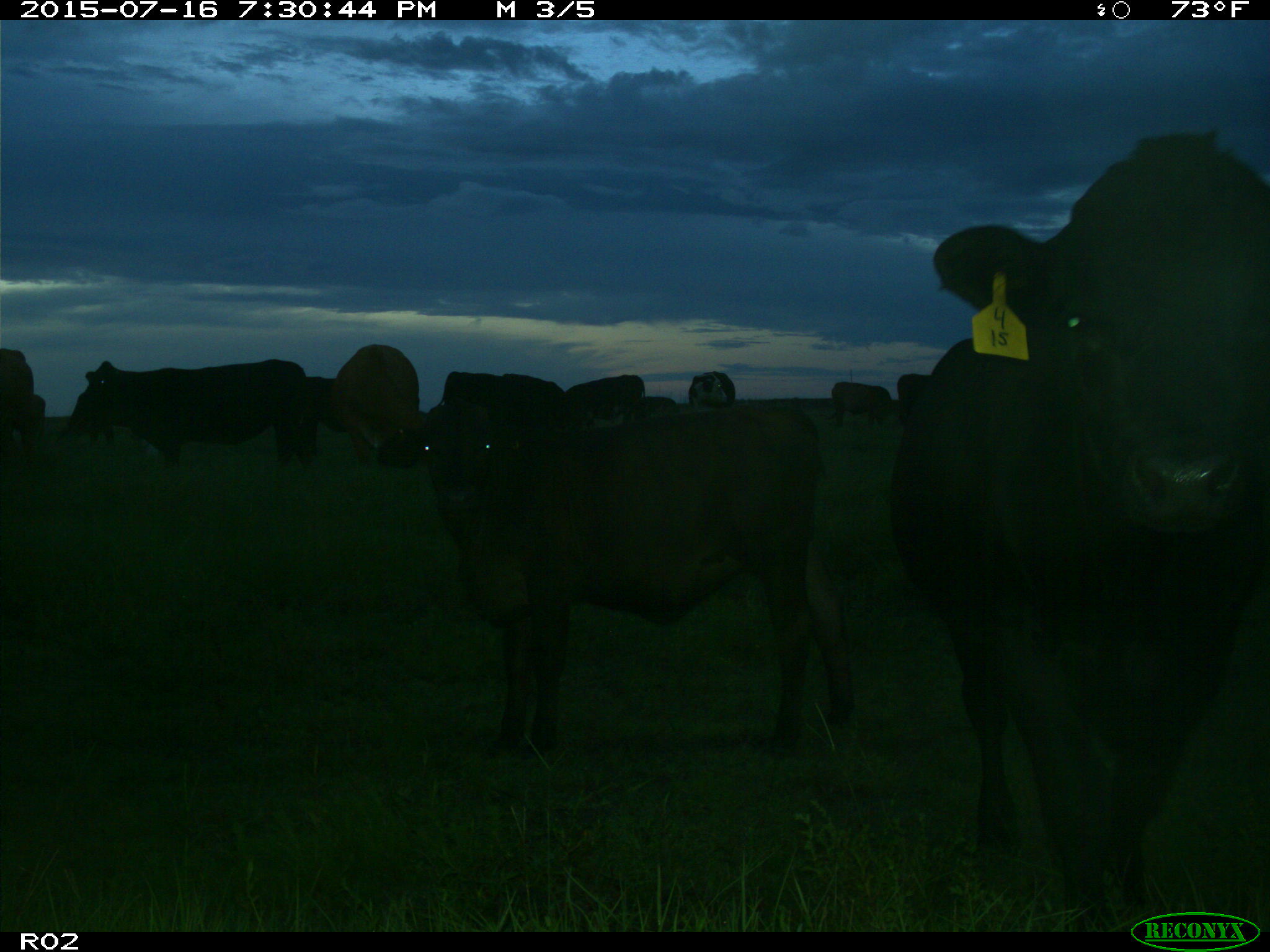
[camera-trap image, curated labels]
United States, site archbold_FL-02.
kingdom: Animalia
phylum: Chordata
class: Mammalia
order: Artiodactyla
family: Bovidae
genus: Bos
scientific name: Bos taurus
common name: domestic cow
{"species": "Bos taurus (domestic cow)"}